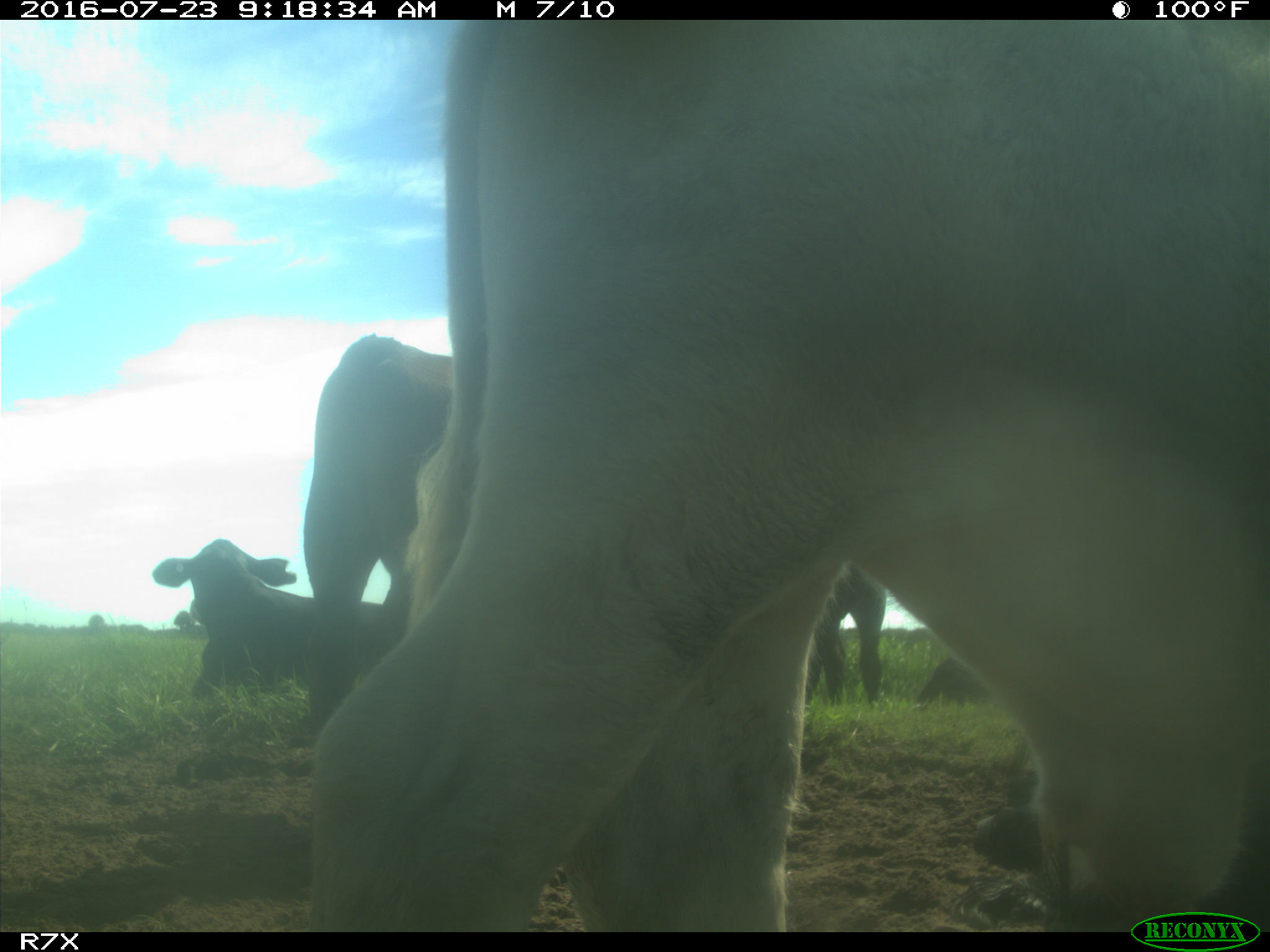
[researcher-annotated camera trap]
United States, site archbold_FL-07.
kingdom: Animalia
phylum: Chordata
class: Mammalia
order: Artiodactyla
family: Bovidae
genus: Bos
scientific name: Bos taurus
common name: domestic cow